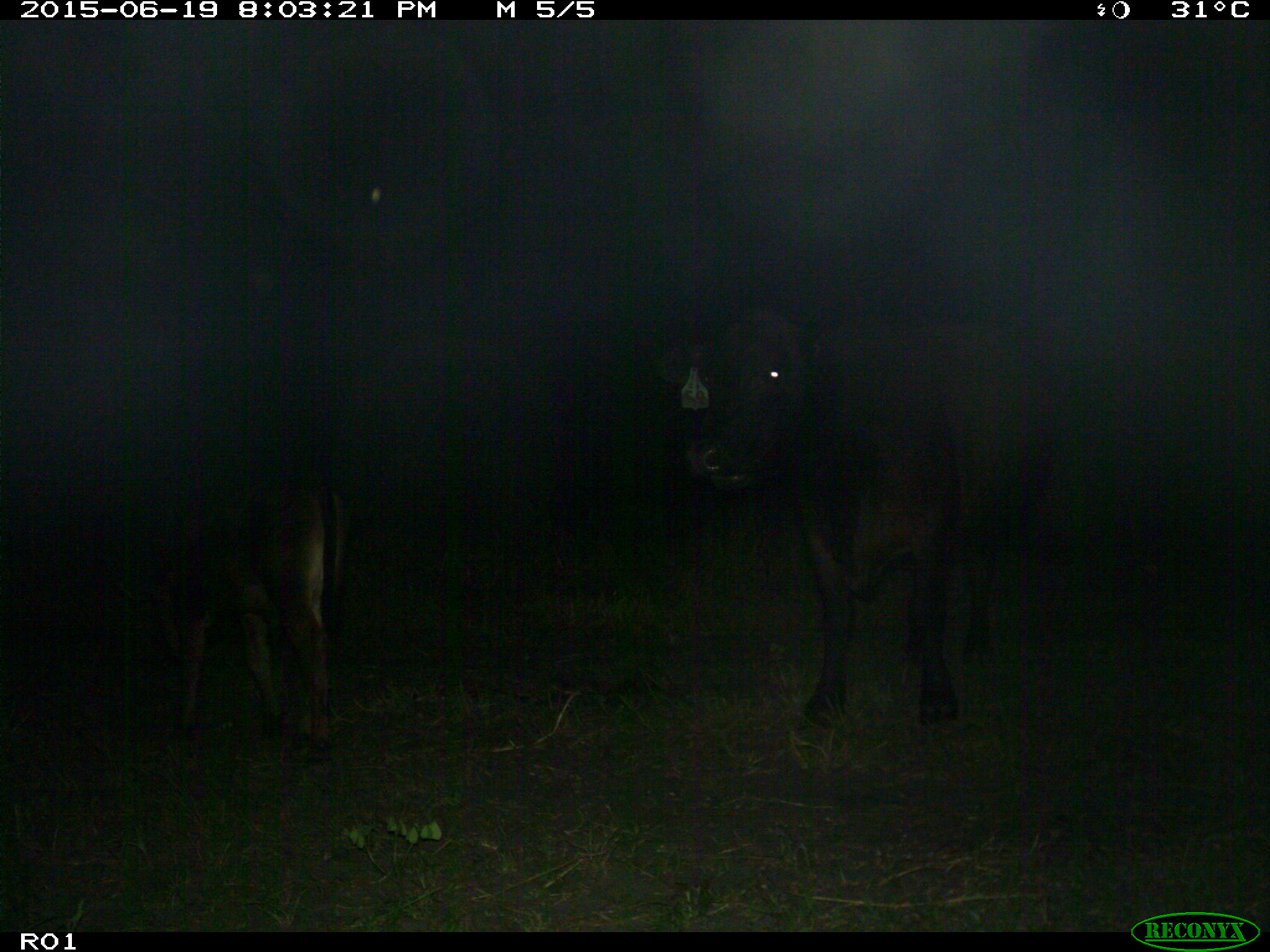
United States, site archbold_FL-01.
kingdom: Animalia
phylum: Chordata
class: Mammalia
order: Artiodactyla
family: Bovidae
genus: Bos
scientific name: Bos taurus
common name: domestic cow